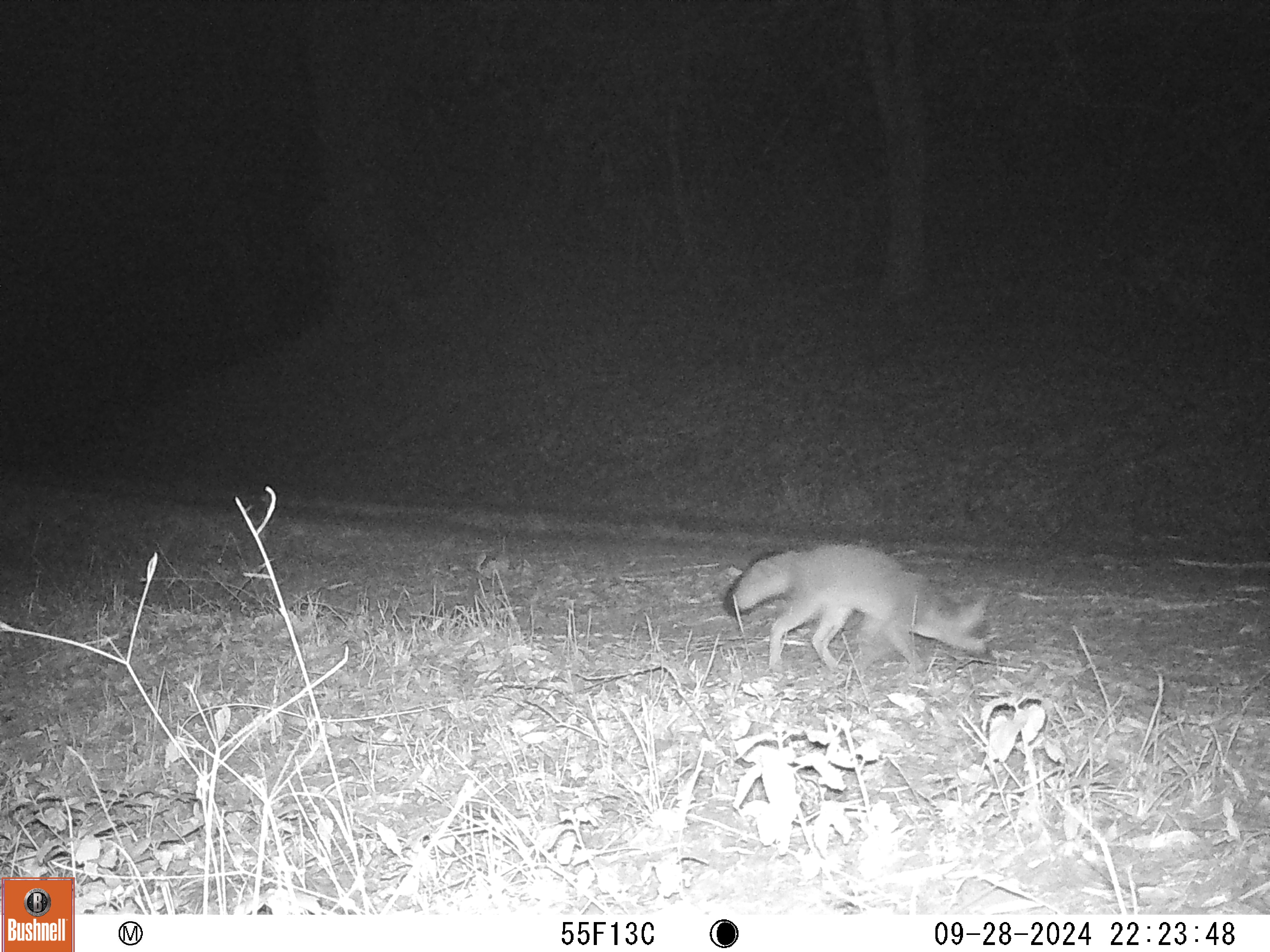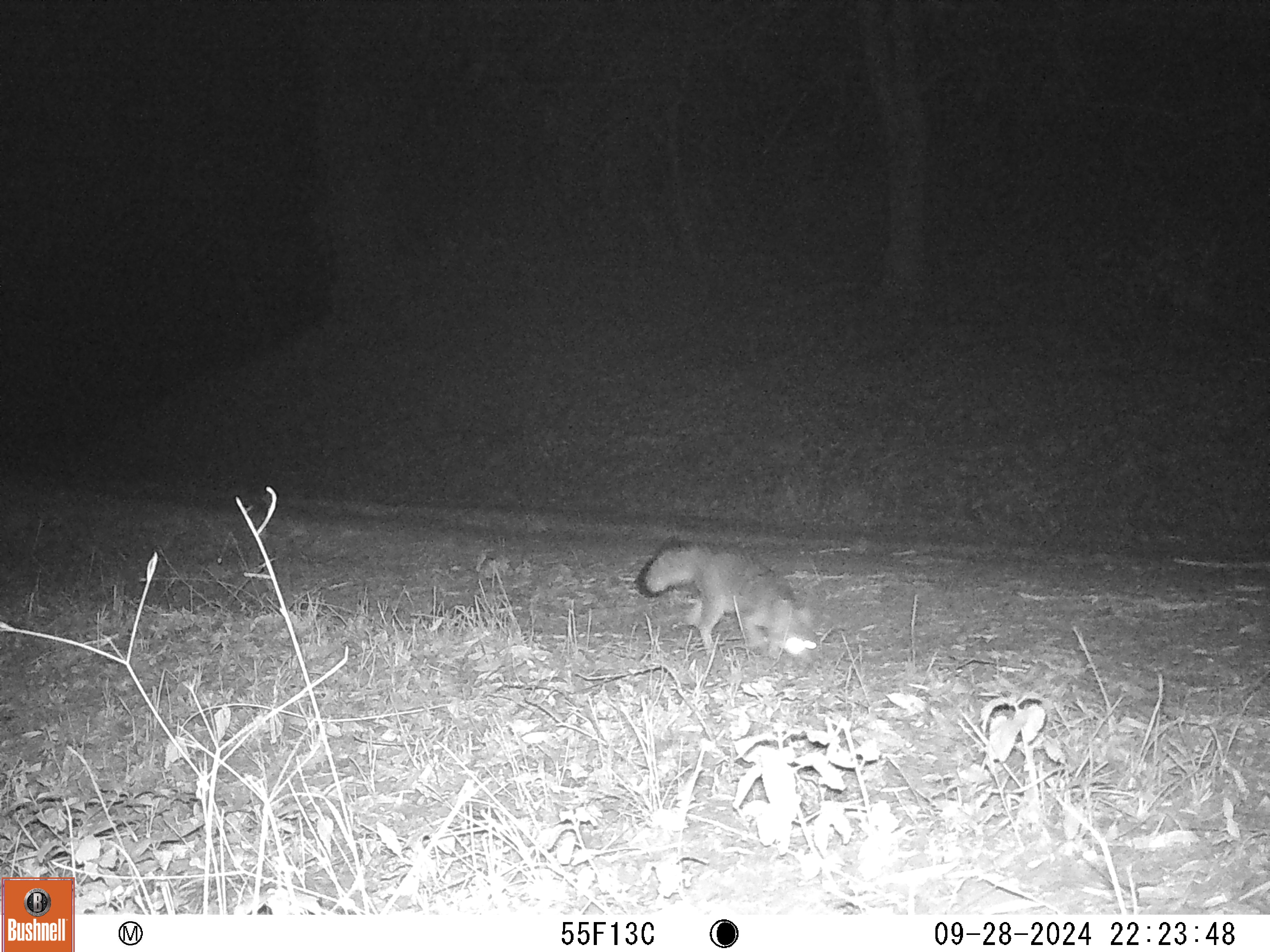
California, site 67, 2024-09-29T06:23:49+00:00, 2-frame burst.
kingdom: Animalia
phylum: Chordata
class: Mammalia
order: Carnivora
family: Canidae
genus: Urocyon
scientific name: Urocyon cinereoargenteus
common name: gray fox